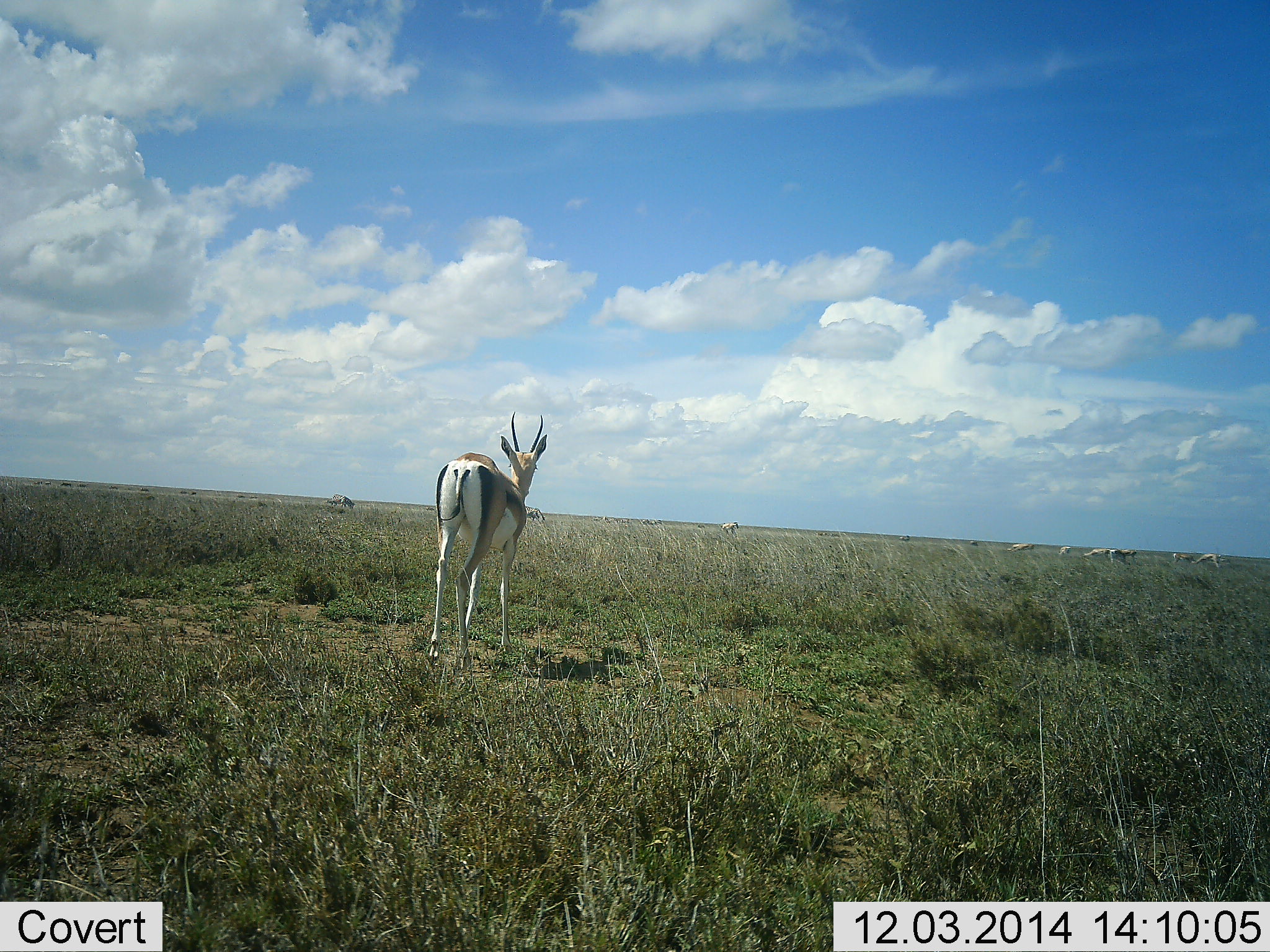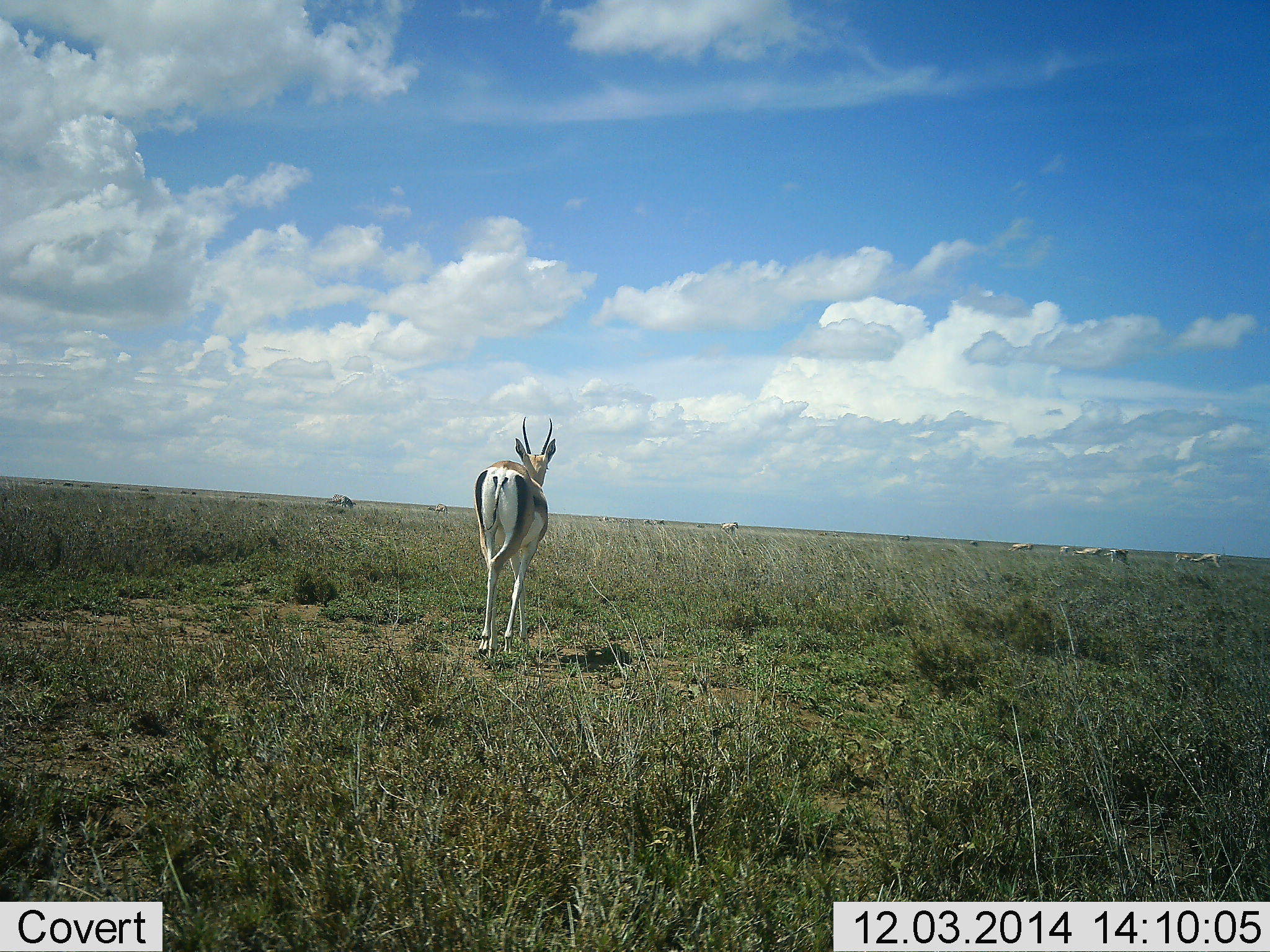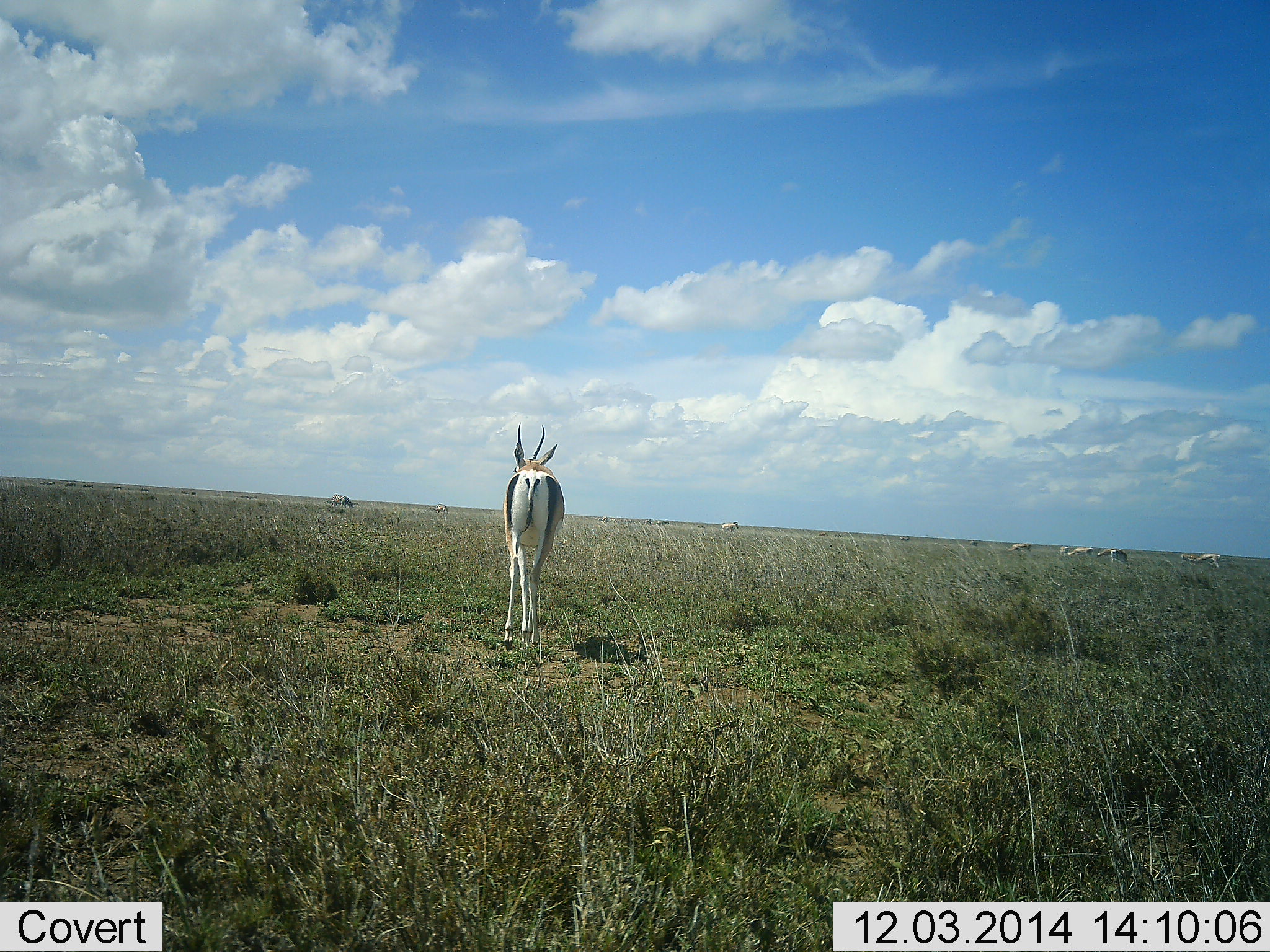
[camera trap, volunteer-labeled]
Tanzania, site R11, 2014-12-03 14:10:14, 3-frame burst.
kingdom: Animalia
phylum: Chordata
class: Mammalia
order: Artiodactyla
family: Bovidae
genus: Eudorcas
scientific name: Eudorcas thomsonii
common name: thomson's gazelle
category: gazellethomsons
Gazellethomsons (thomson's gazelle) (Eudorcas thomsonii), count 7. Behavior (volunteer vote fractions): standing 30%, resting 10%, moving 70%, interacting 10%. Young present (vote fraction): 0%. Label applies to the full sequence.